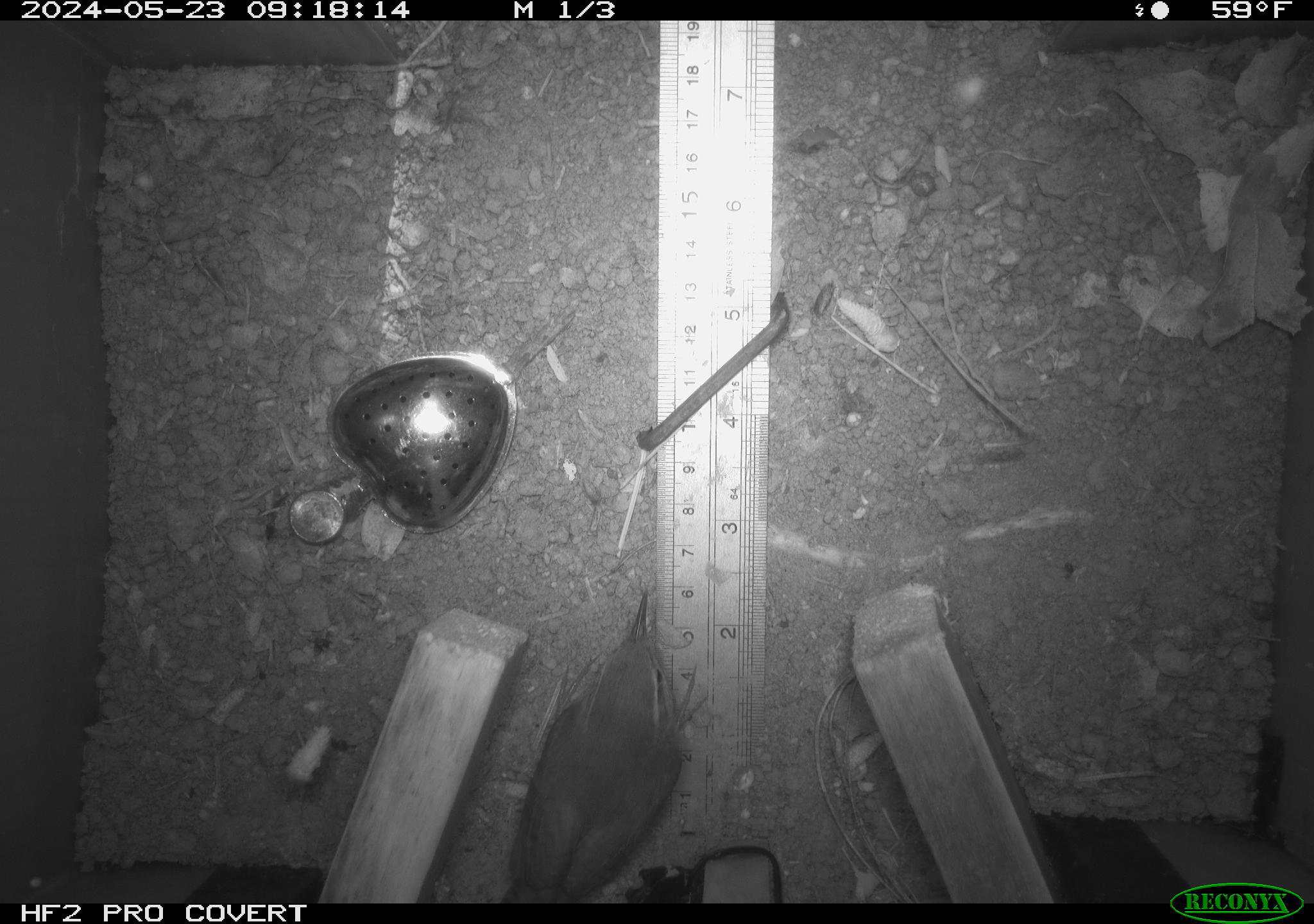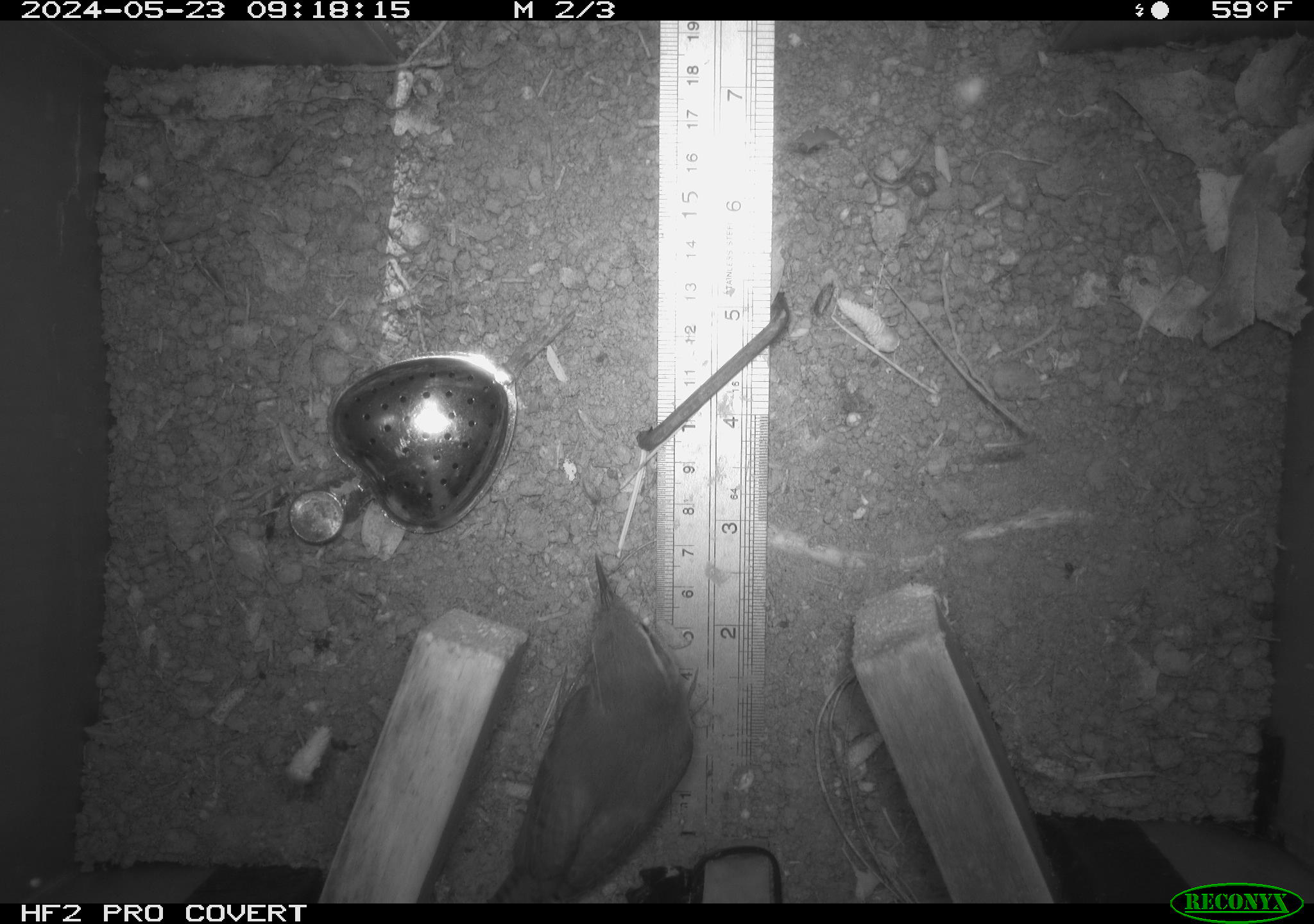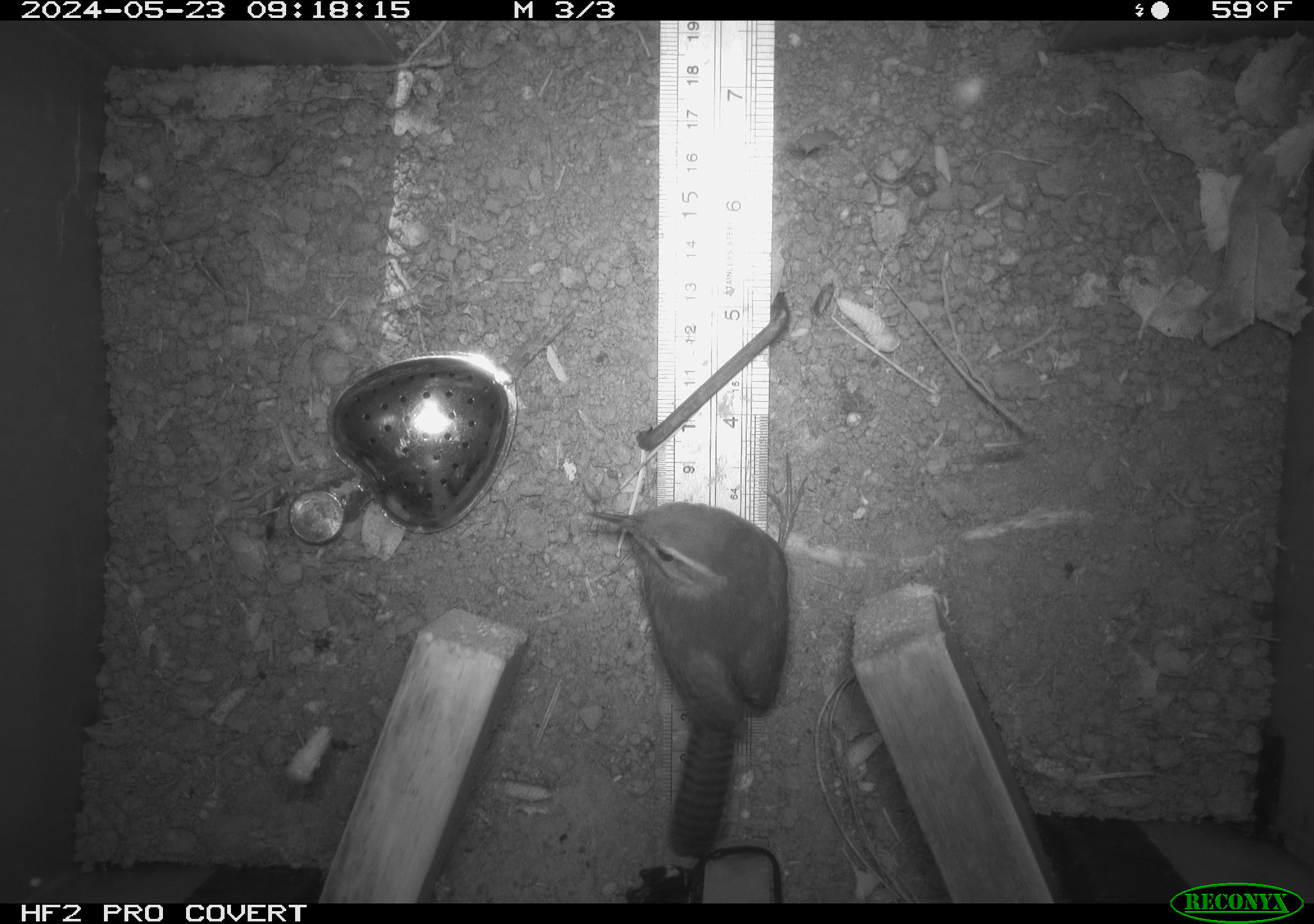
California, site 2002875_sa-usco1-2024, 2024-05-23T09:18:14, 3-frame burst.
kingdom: Animalia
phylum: Chordata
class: Aves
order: Passeriformes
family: Troglodytidae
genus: Thryomanes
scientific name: Thryomanes bewickii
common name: bewick's wren